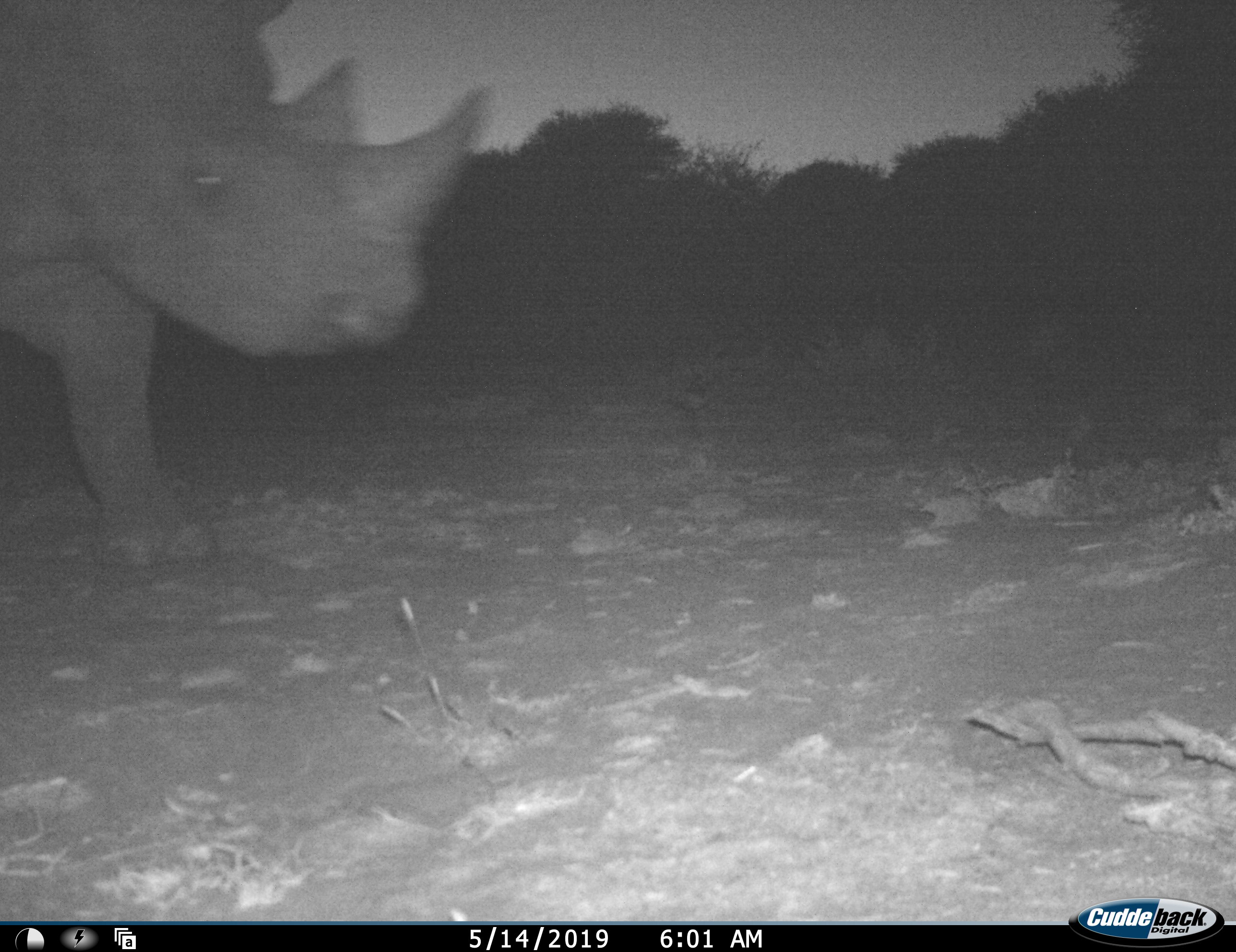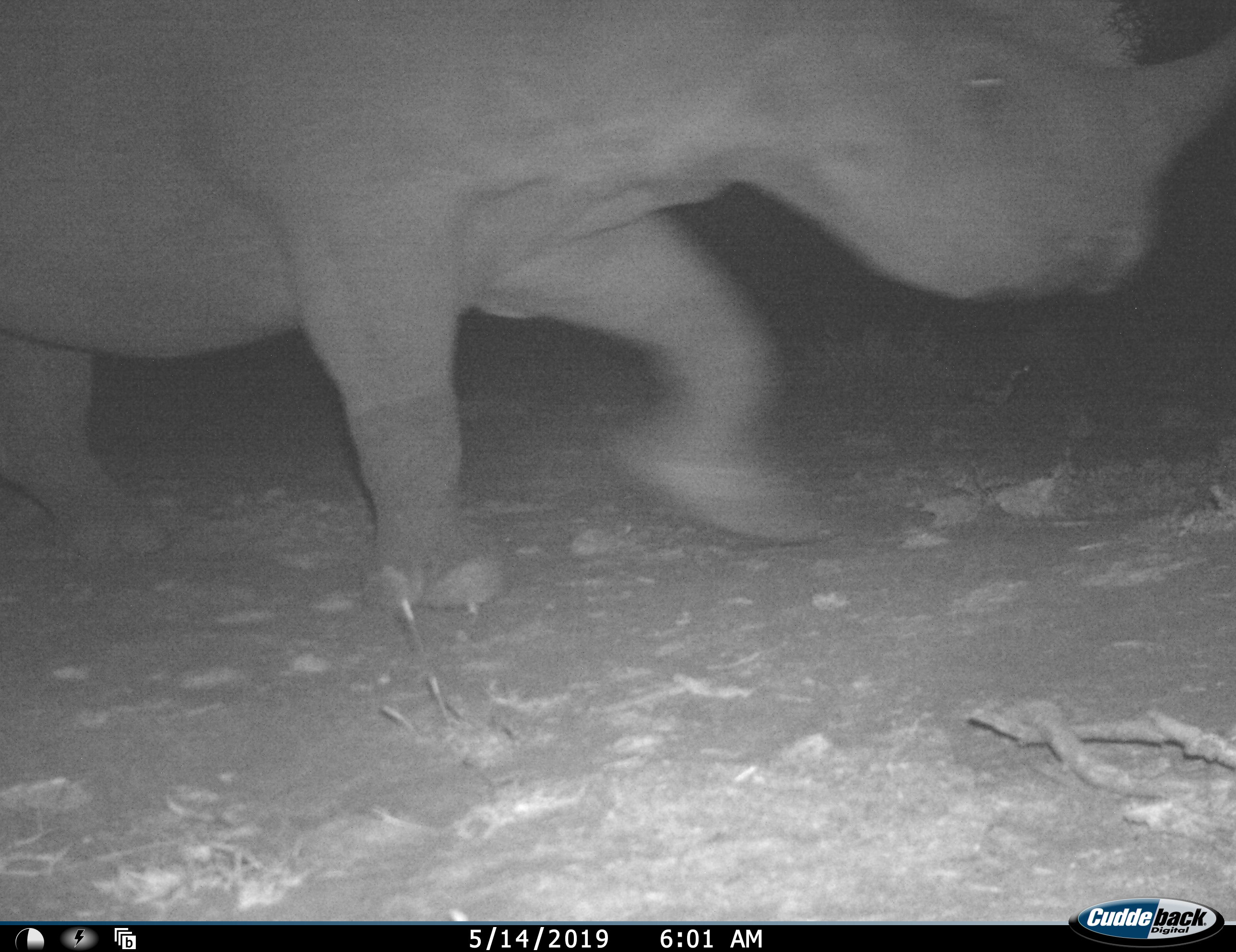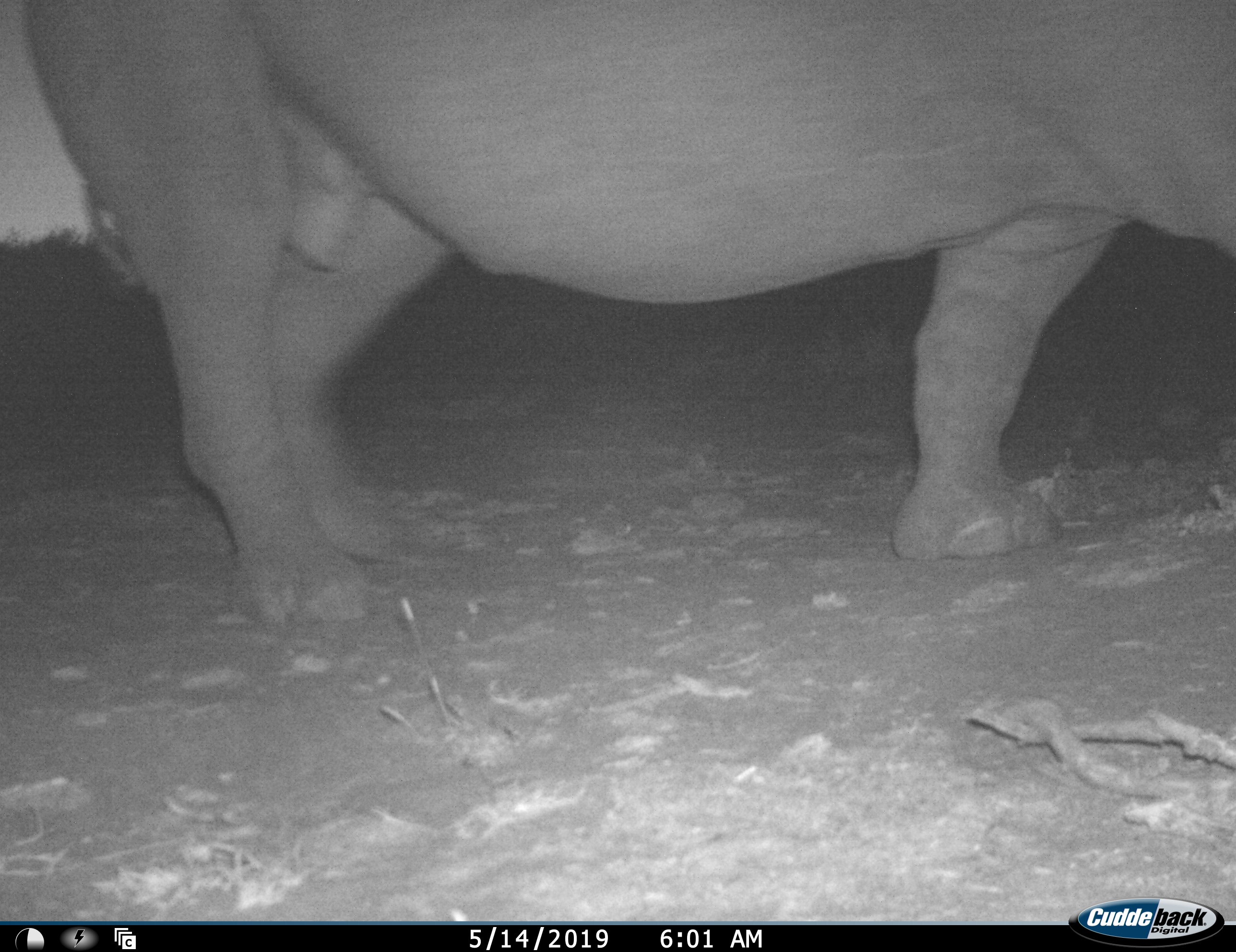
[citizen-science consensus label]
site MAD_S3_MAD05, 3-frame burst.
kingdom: Animalia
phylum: Chordata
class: Mammalia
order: Perissodactyla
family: Rhinocerotidae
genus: Diceros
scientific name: Diceros bicornis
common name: black rhinoceros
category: rhinocerosblack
Rhinocerosblack (black rhinoceros) (Diceros bicornis), count 1. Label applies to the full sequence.